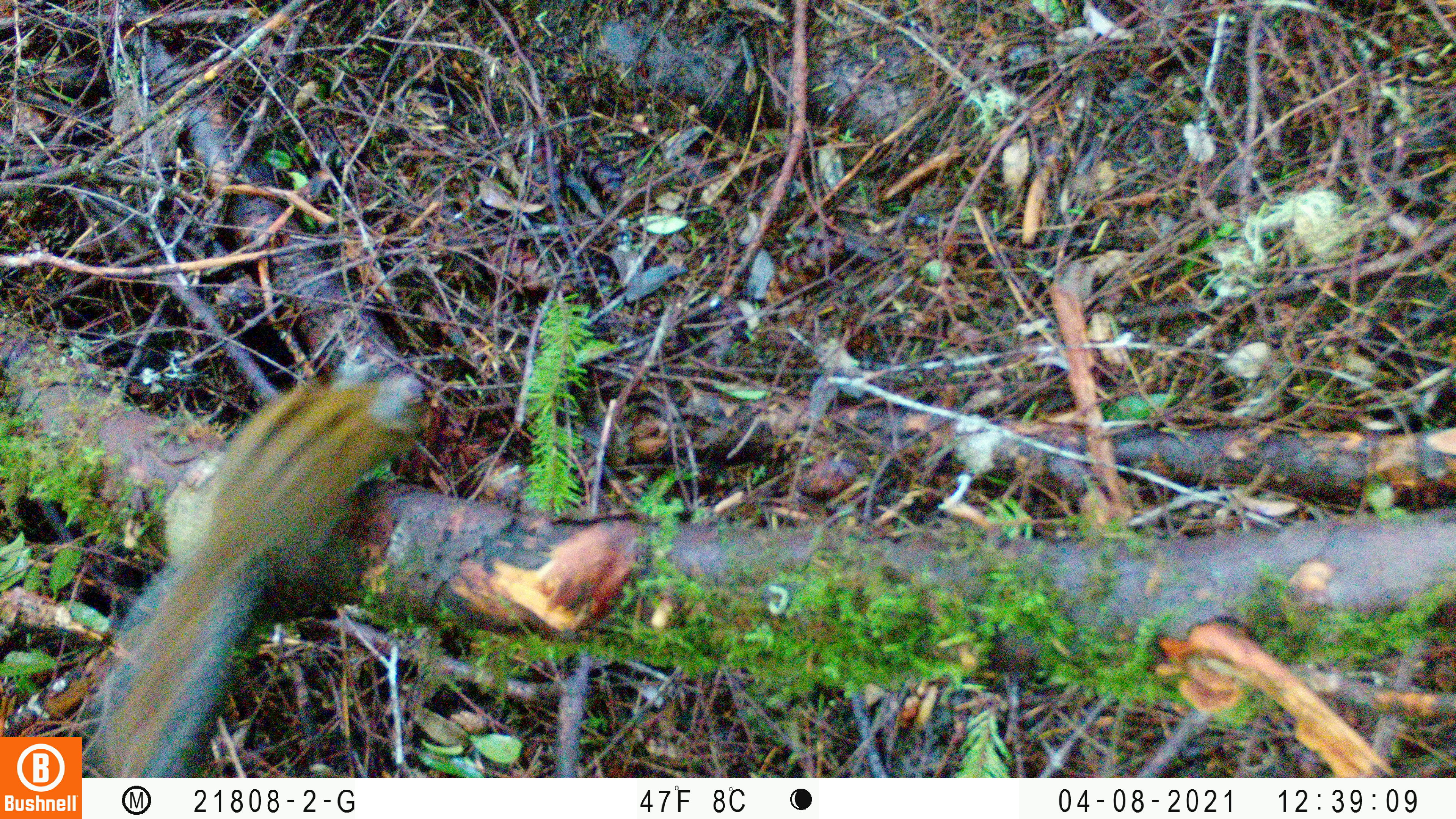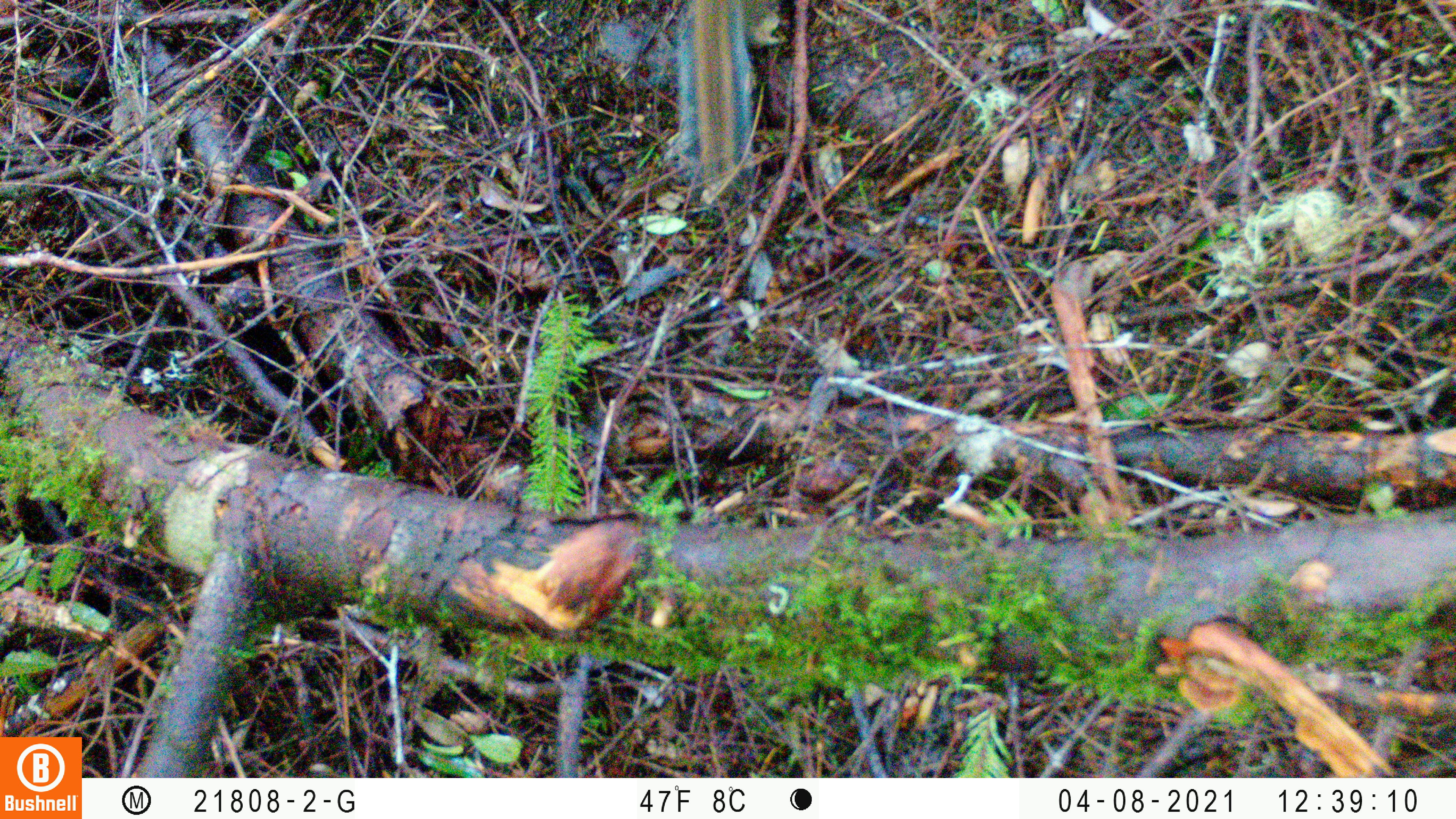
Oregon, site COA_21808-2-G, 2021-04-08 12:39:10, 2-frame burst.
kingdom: Animalia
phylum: Chordata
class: Mammalia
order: Rodentia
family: Sciuridae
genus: Neotamias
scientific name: Neotamias townsendii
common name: townsend's chipmunk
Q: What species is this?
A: Townsend's chipmunk (Neotamias townsendii).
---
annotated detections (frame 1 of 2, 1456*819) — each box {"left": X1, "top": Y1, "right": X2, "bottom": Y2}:
townsend's chipmunk: {"left": 93, "top": 370, "right": 420, "bottom": 773}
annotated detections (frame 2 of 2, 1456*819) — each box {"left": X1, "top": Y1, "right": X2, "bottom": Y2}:
townsend's chipmunk: {"left": 668, "top": 0, "right": 758, "bottom": 183}